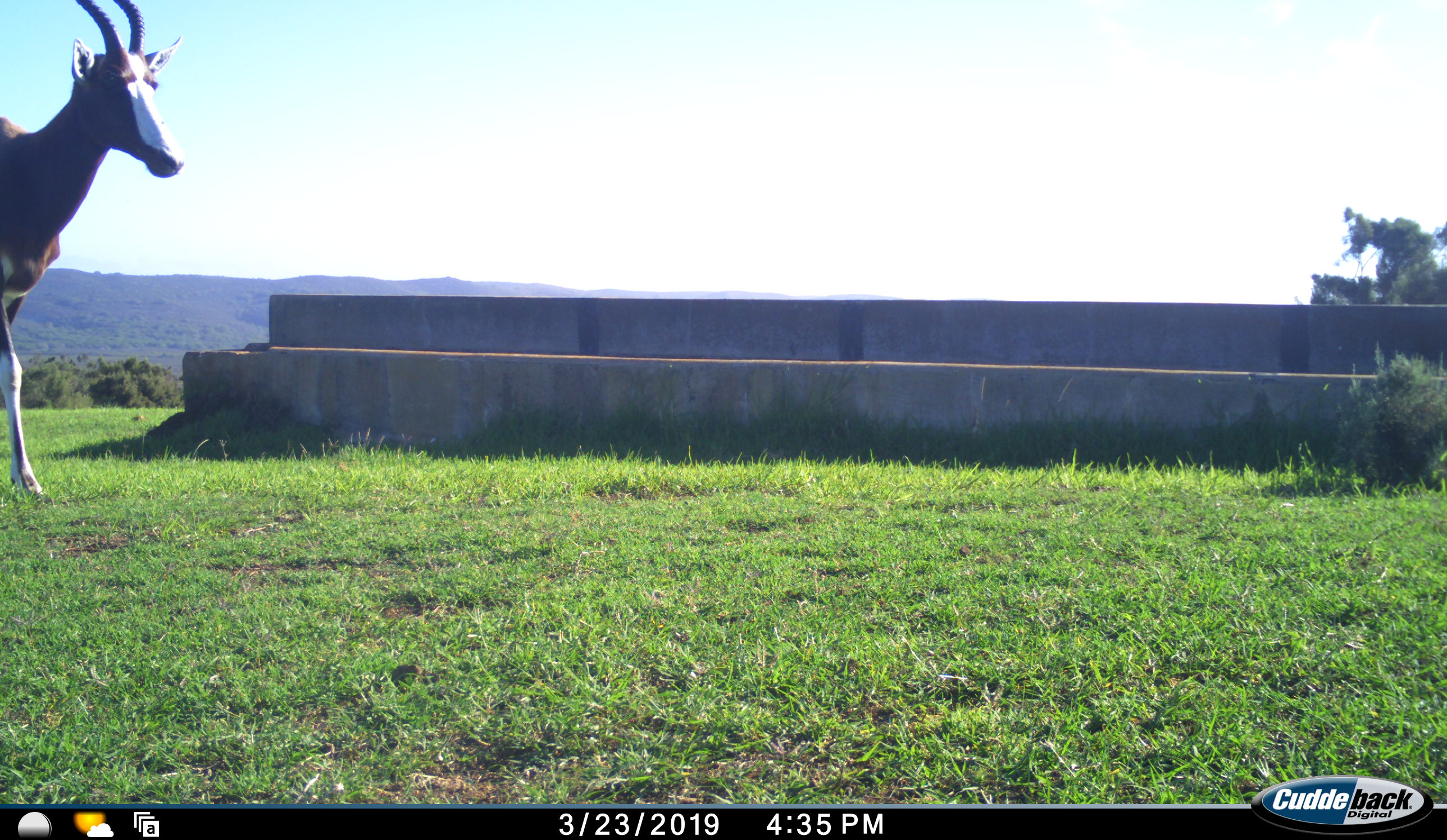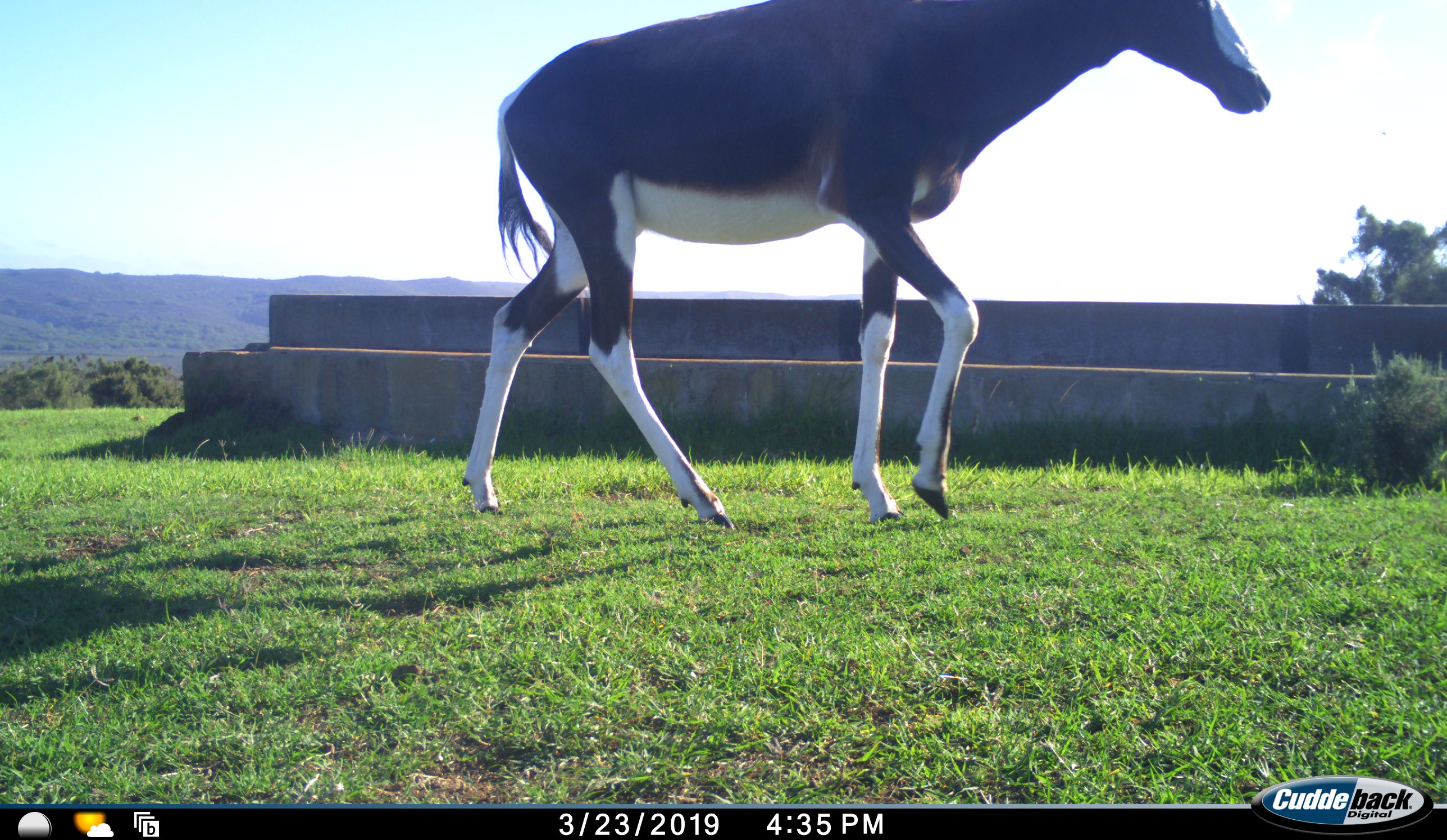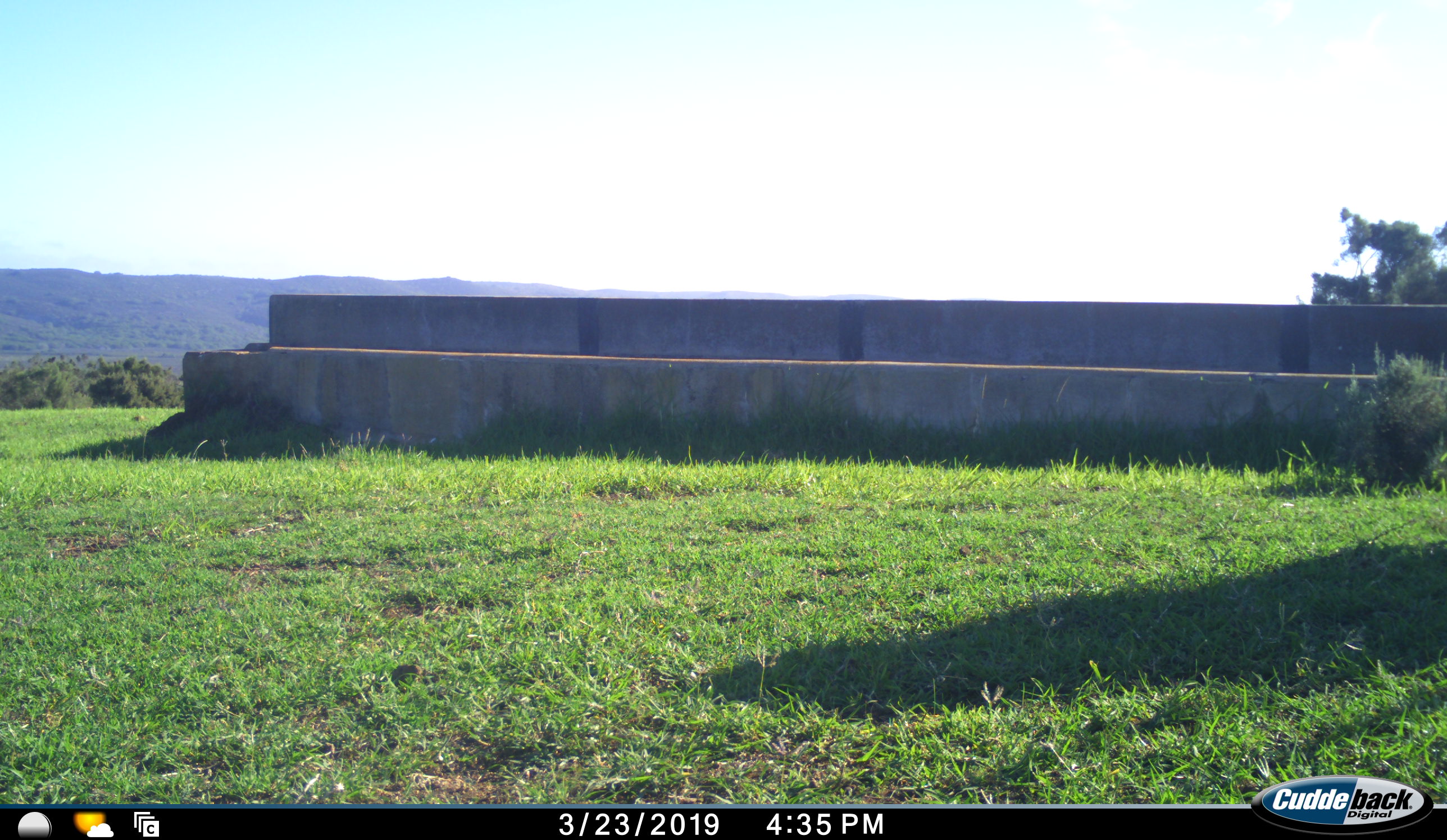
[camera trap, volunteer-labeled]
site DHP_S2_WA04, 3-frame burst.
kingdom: Animalia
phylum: Chordata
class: Mammalia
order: Artiodactyla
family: Bovidae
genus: Damaliscus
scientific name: Damaliscus pygargus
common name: bontebok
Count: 1.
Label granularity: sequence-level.